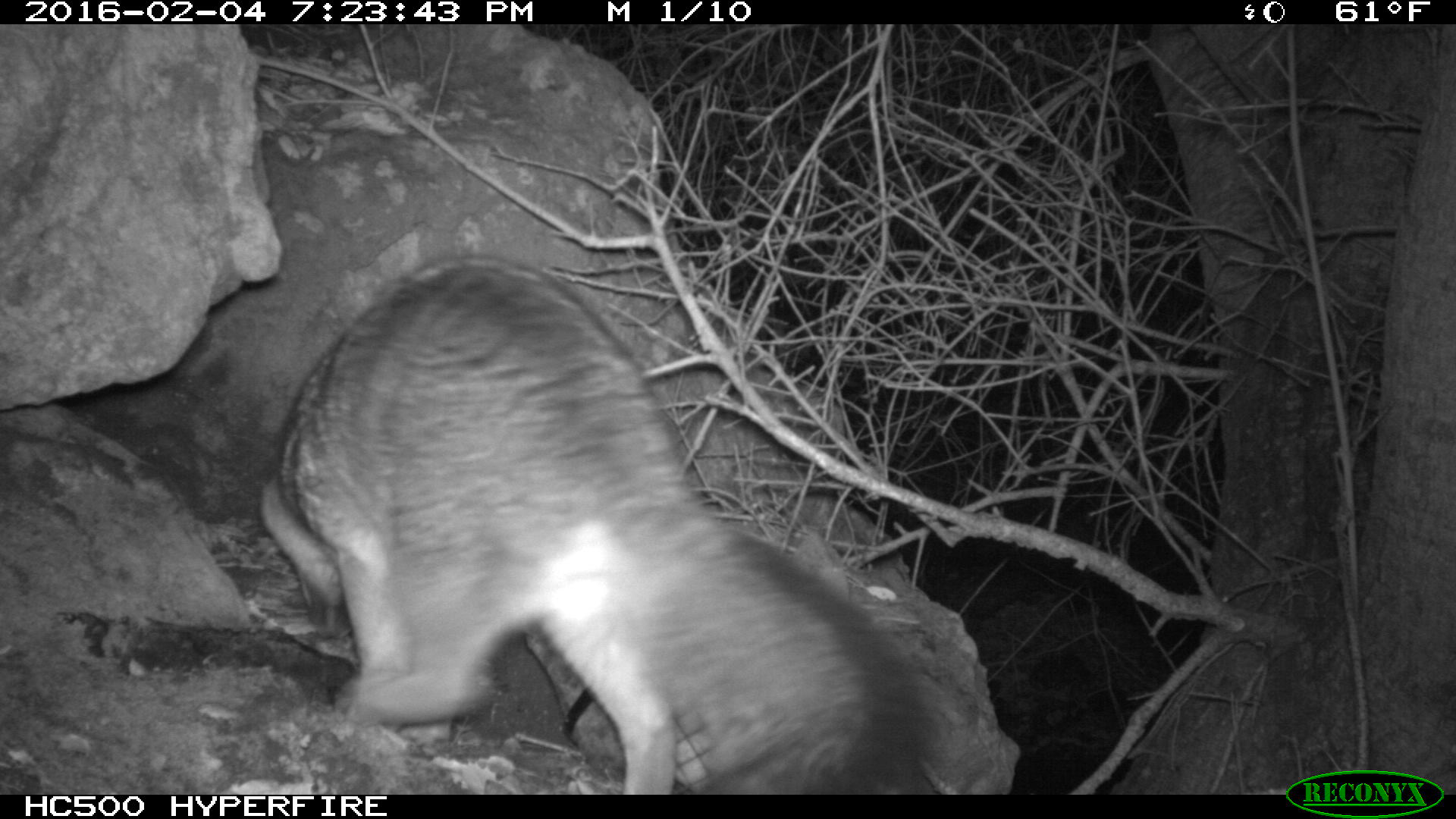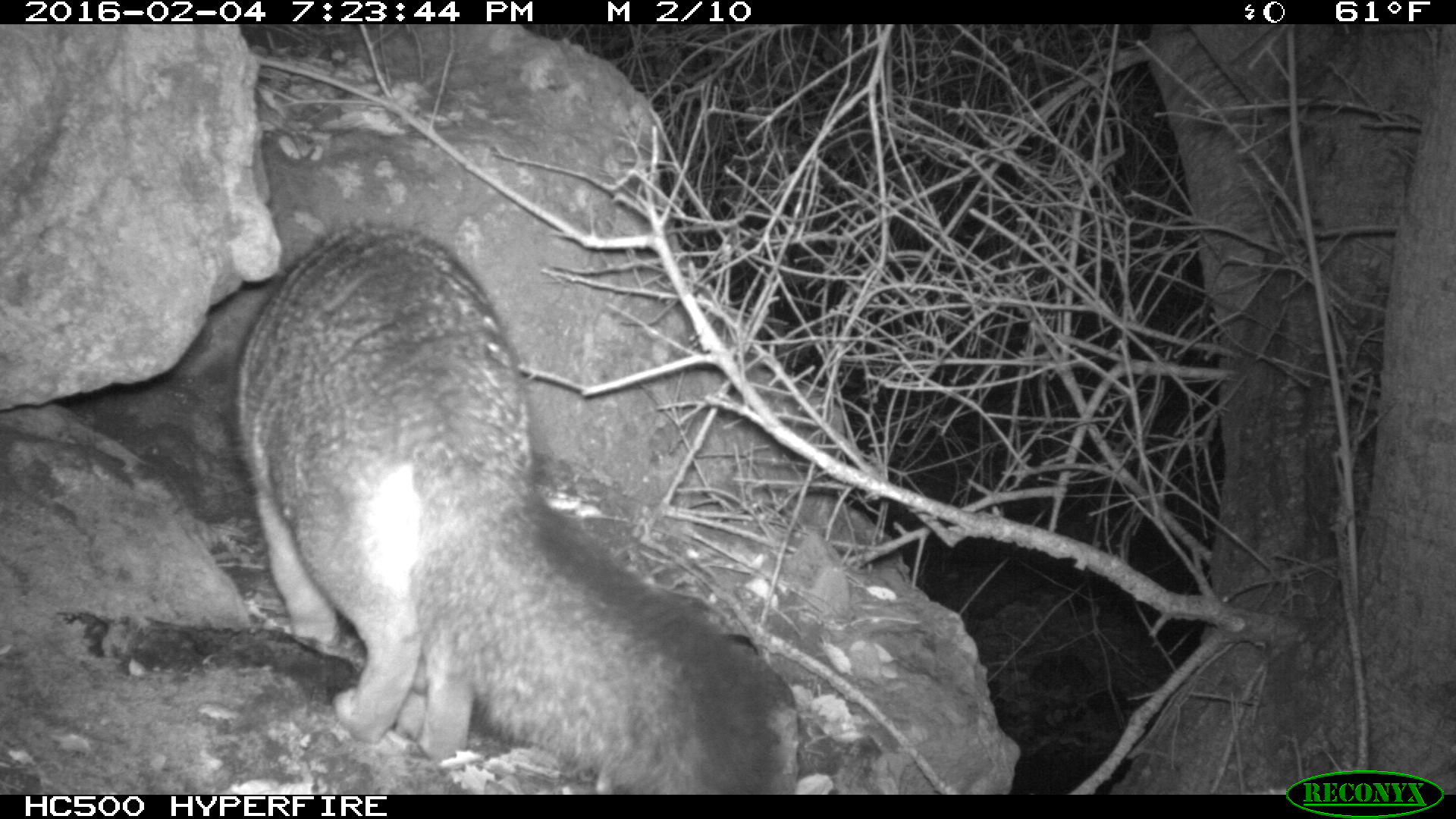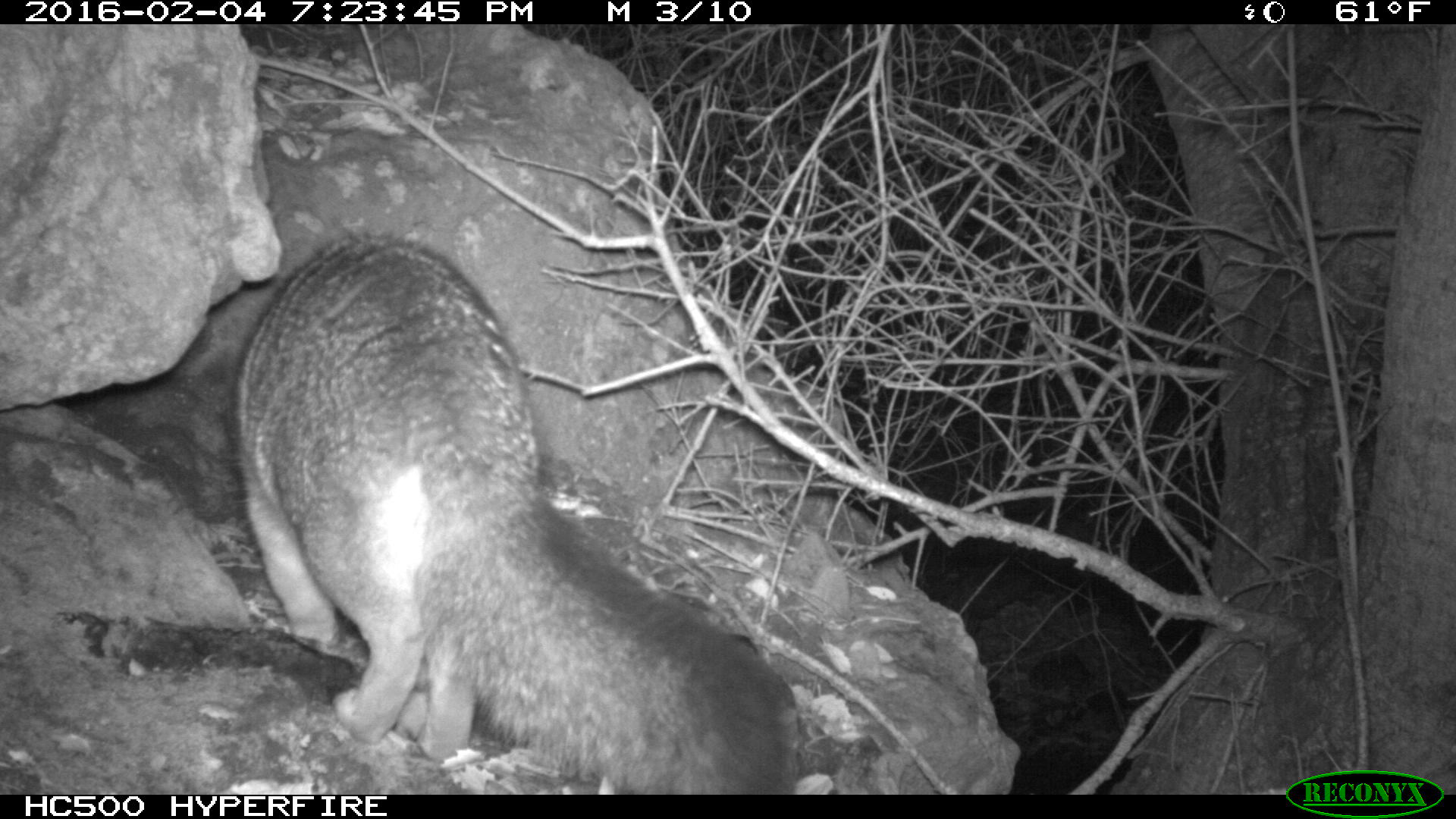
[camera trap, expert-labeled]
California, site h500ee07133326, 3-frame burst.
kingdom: Animalia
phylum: Chordata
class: Mammalia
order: Carnivora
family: Canidae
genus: Urocyon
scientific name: Urocyon littoralis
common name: island fox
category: fox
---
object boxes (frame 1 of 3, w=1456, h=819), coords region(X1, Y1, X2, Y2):
fox: region(260, 252, 930, 793)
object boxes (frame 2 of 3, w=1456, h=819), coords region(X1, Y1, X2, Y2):
fox: region(232, 217, 788, 794)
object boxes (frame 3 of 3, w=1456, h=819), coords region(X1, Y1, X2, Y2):
fox: region(202, 232, 792, 795)